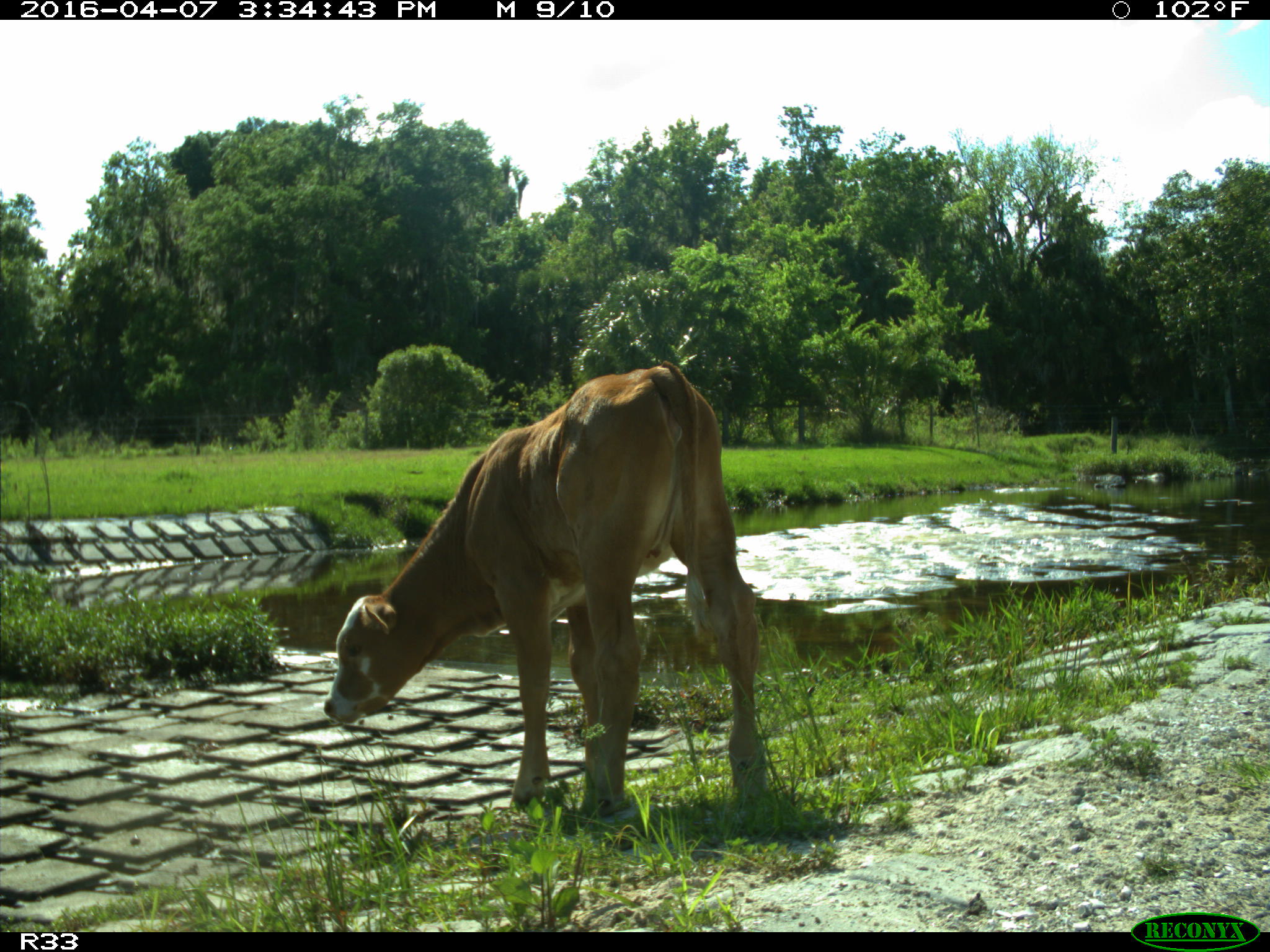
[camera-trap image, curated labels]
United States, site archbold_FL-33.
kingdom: Animalia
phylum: Chordata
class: Mammalia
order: Artiodactyla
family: Bovidae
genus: Bos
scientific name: Bos taurus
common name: domestic cow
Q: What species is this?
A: Bos taurus (domestic cow).